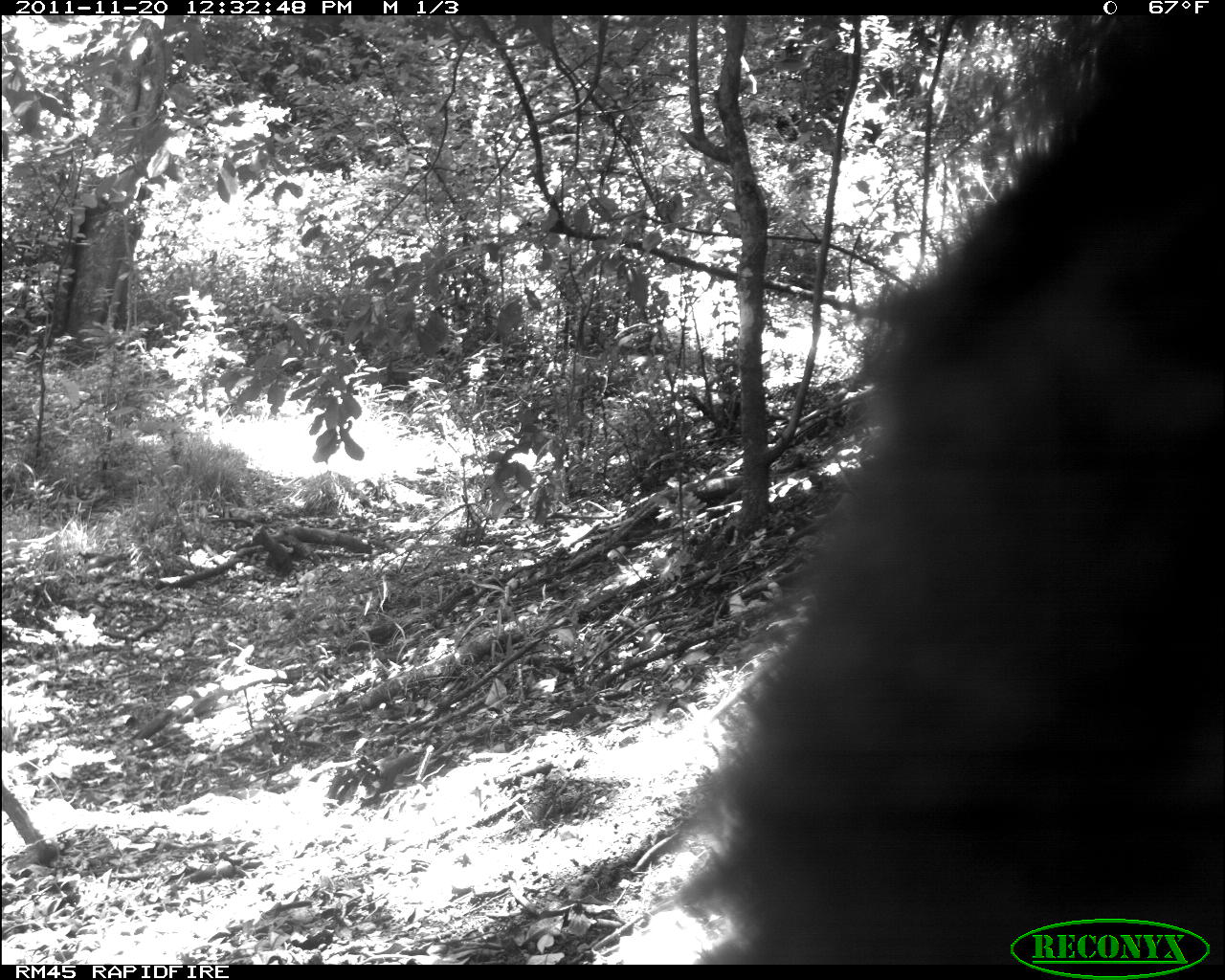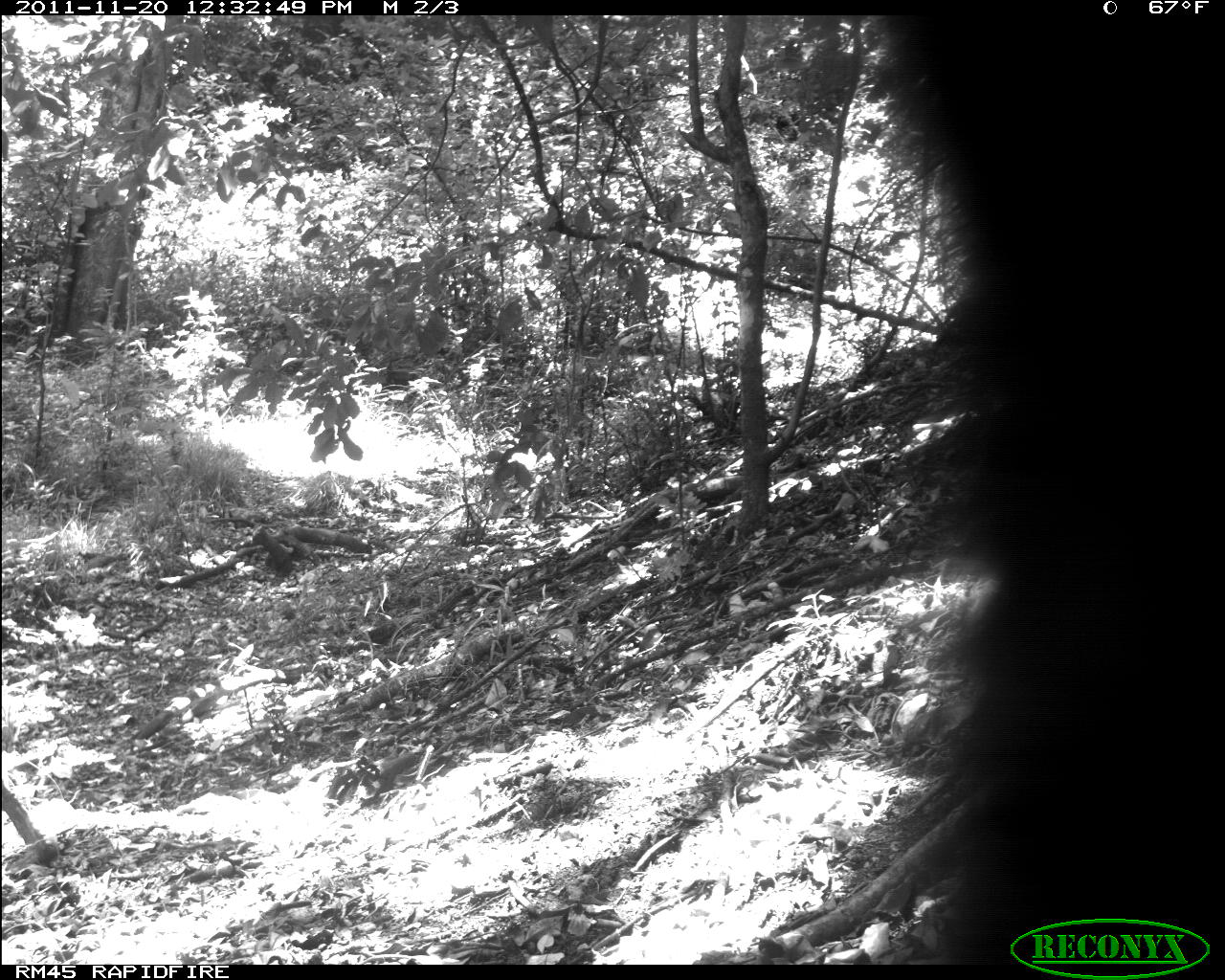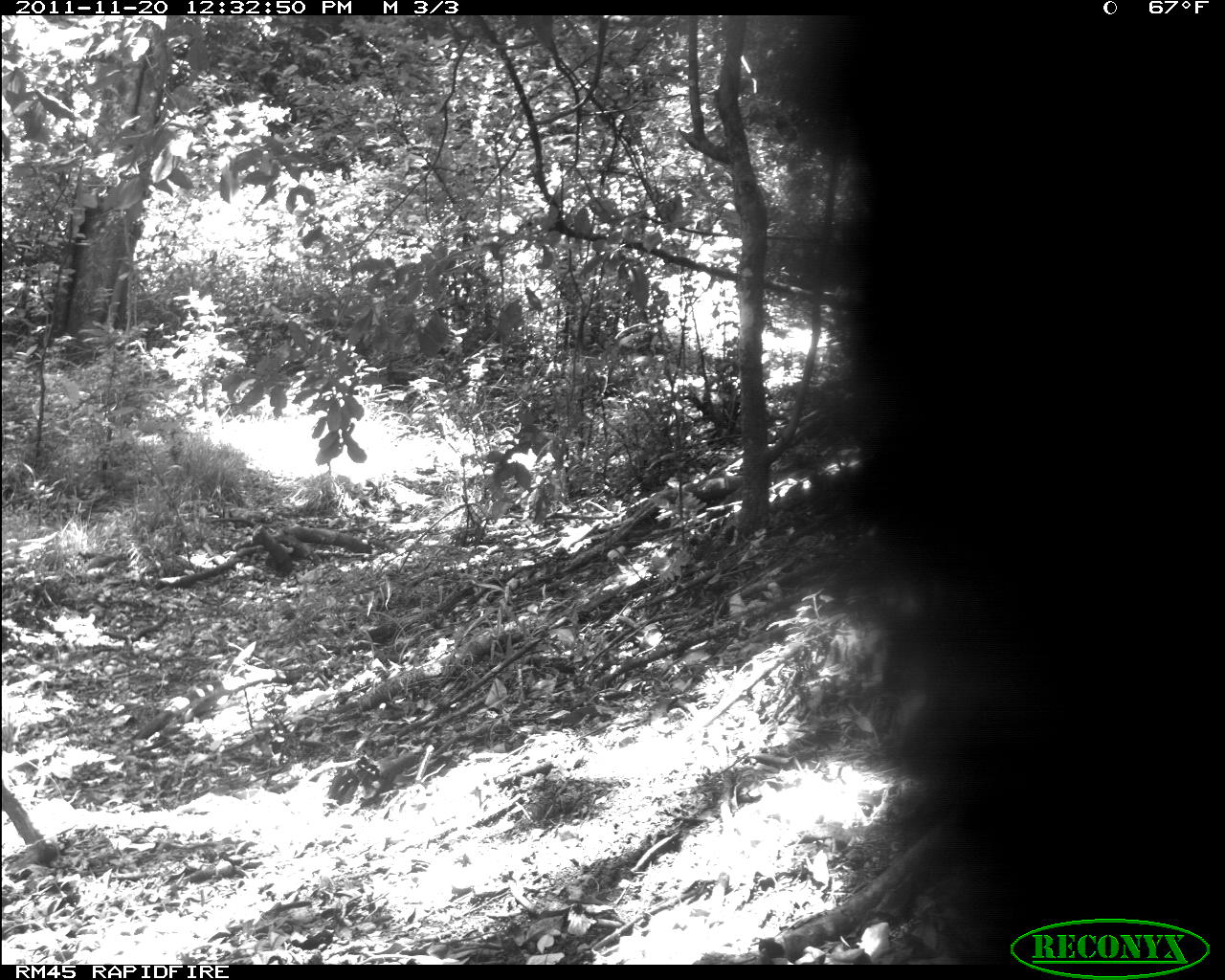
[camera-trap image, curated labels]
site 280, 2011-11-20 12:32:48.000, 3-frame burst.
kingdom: Animalia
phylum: Chordata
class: Mammalia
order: Primates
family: Cercopithecidae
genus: Cercopithecus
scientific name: Cercopithecus erythrogaster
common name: sykes  monkey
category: cercopithecus albogularis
Cercopithecus albogularis (sykes  monkey) (Cercopithecus erythrogaster), count 1.